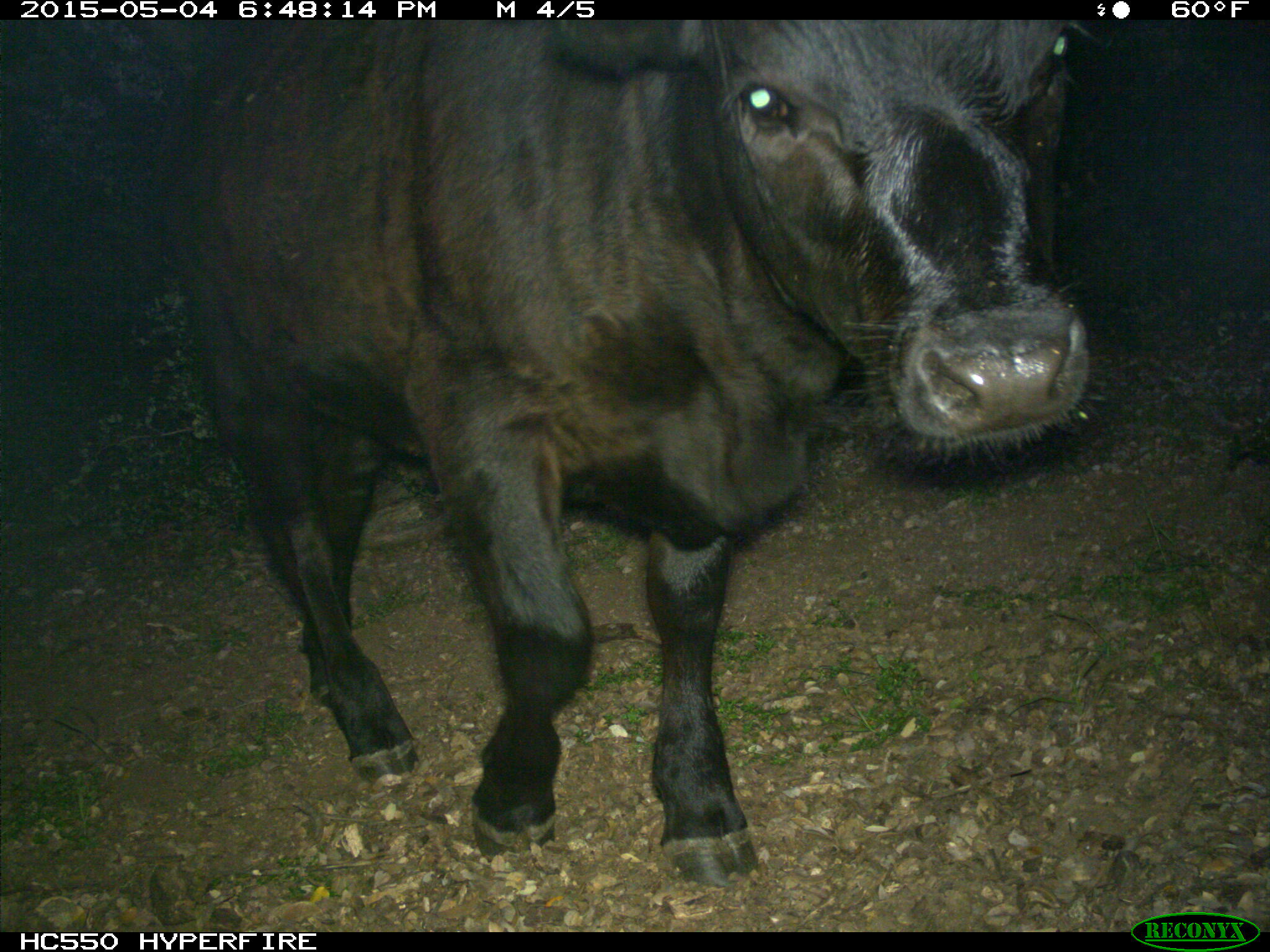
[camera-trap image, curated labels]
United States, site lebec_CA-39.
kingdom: Animalia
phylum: Chordata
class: Mammalia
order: Artiodactyla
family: Bovidae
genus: Bos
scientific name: Bos taurus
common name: domestic cow